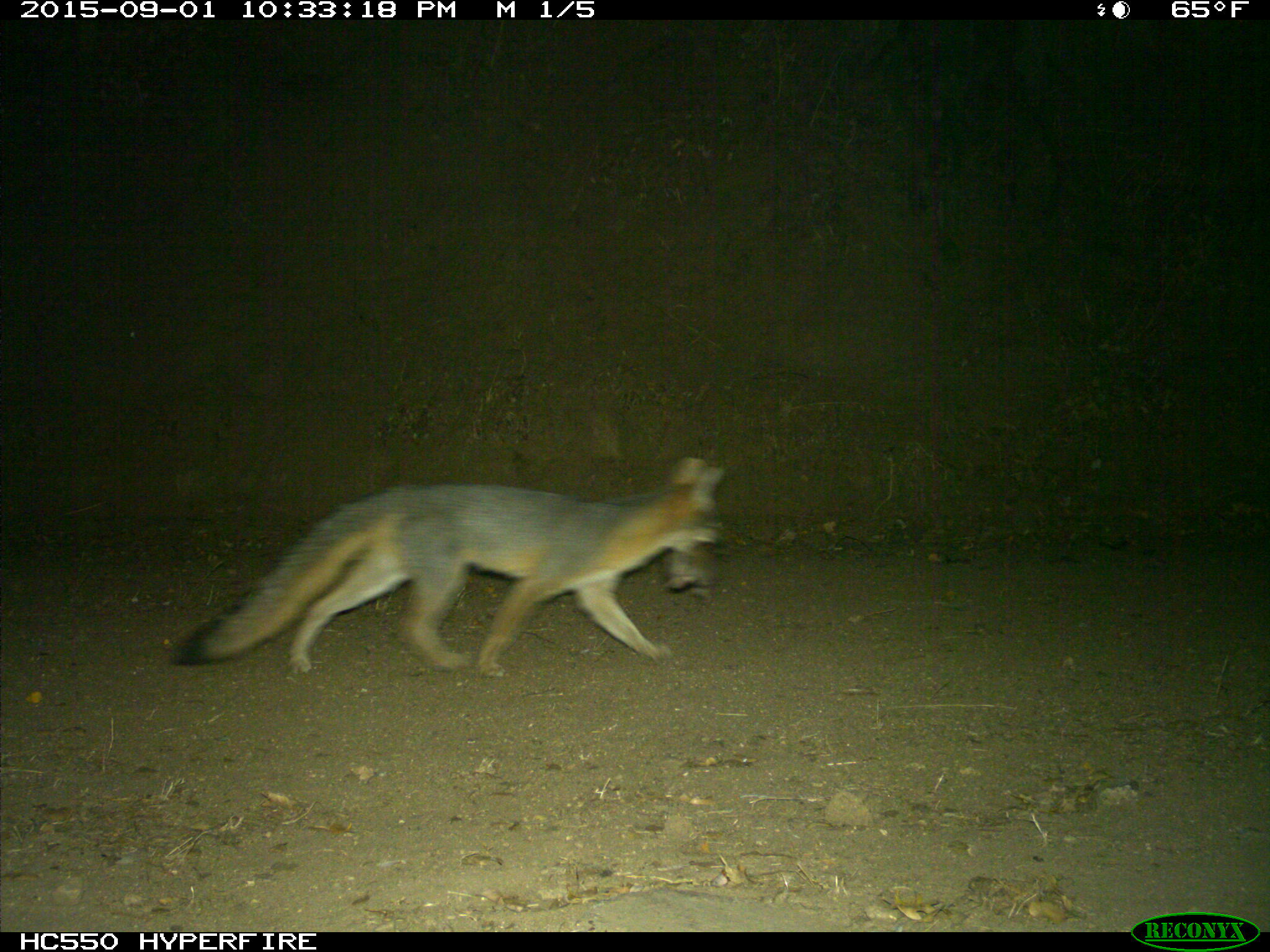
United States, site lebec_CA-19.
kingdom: Animalia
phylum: Chordata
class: Mammalia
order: Carnivora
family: Canidae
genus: Urocyon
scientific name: Urocyon cinereoargenteus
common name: gray fox